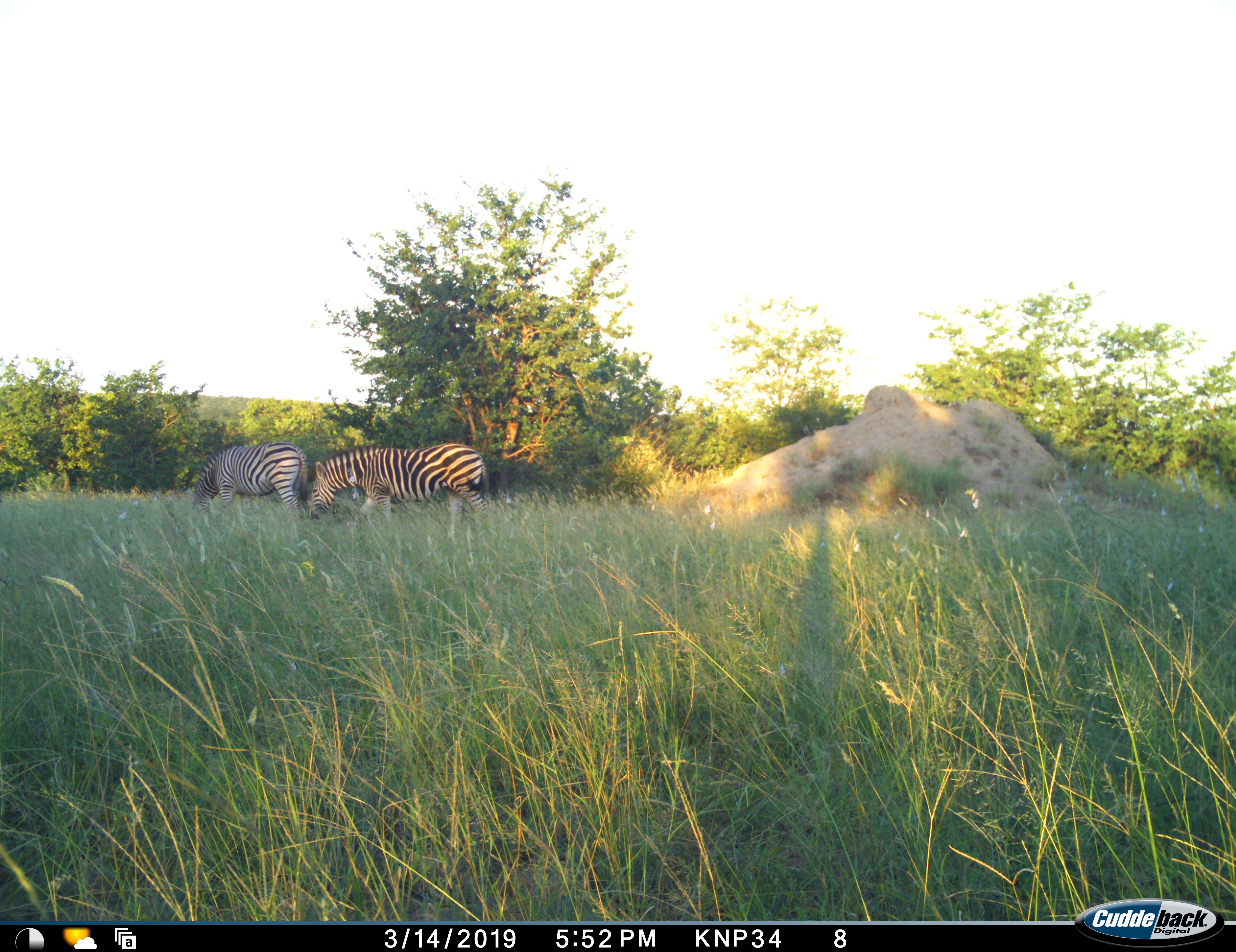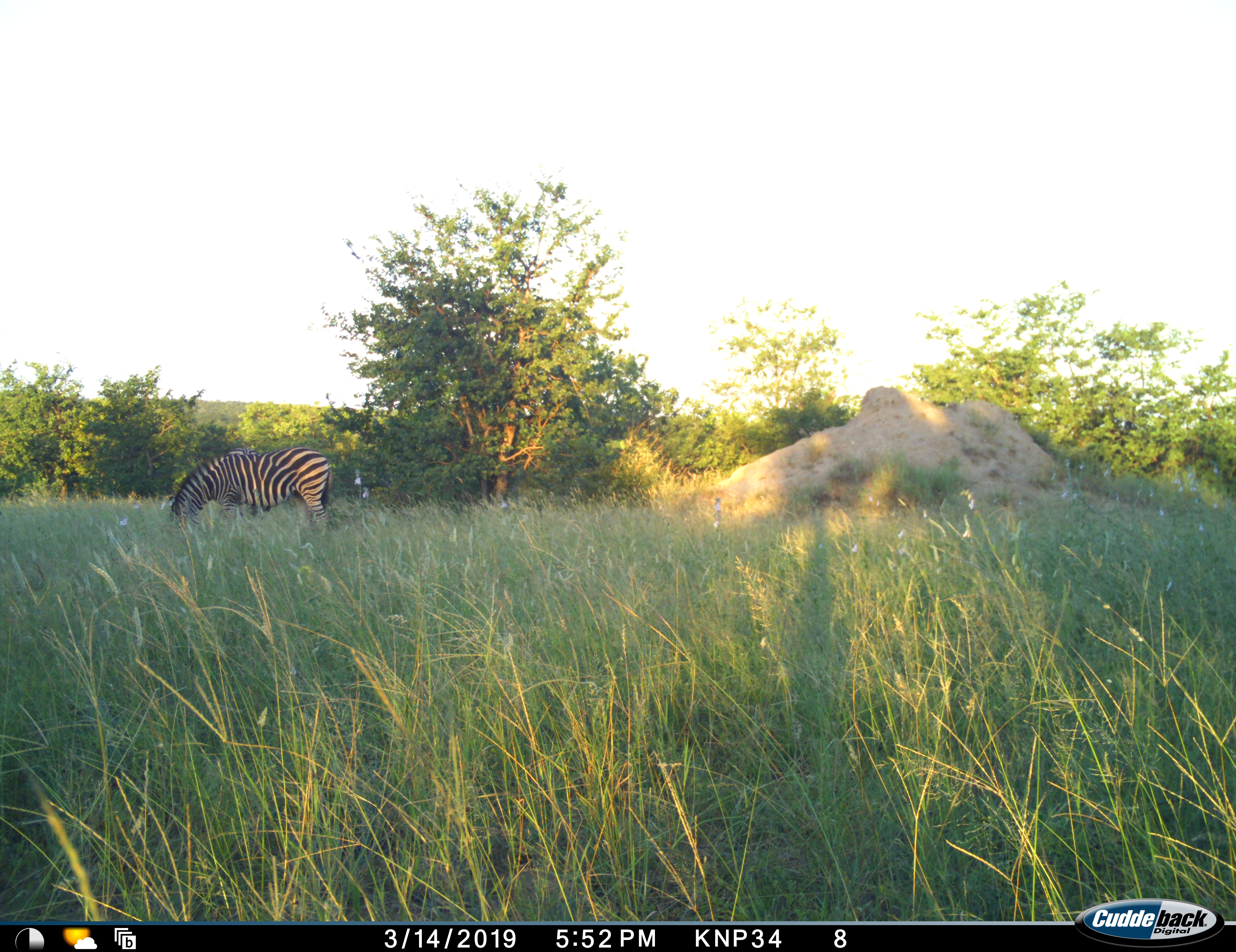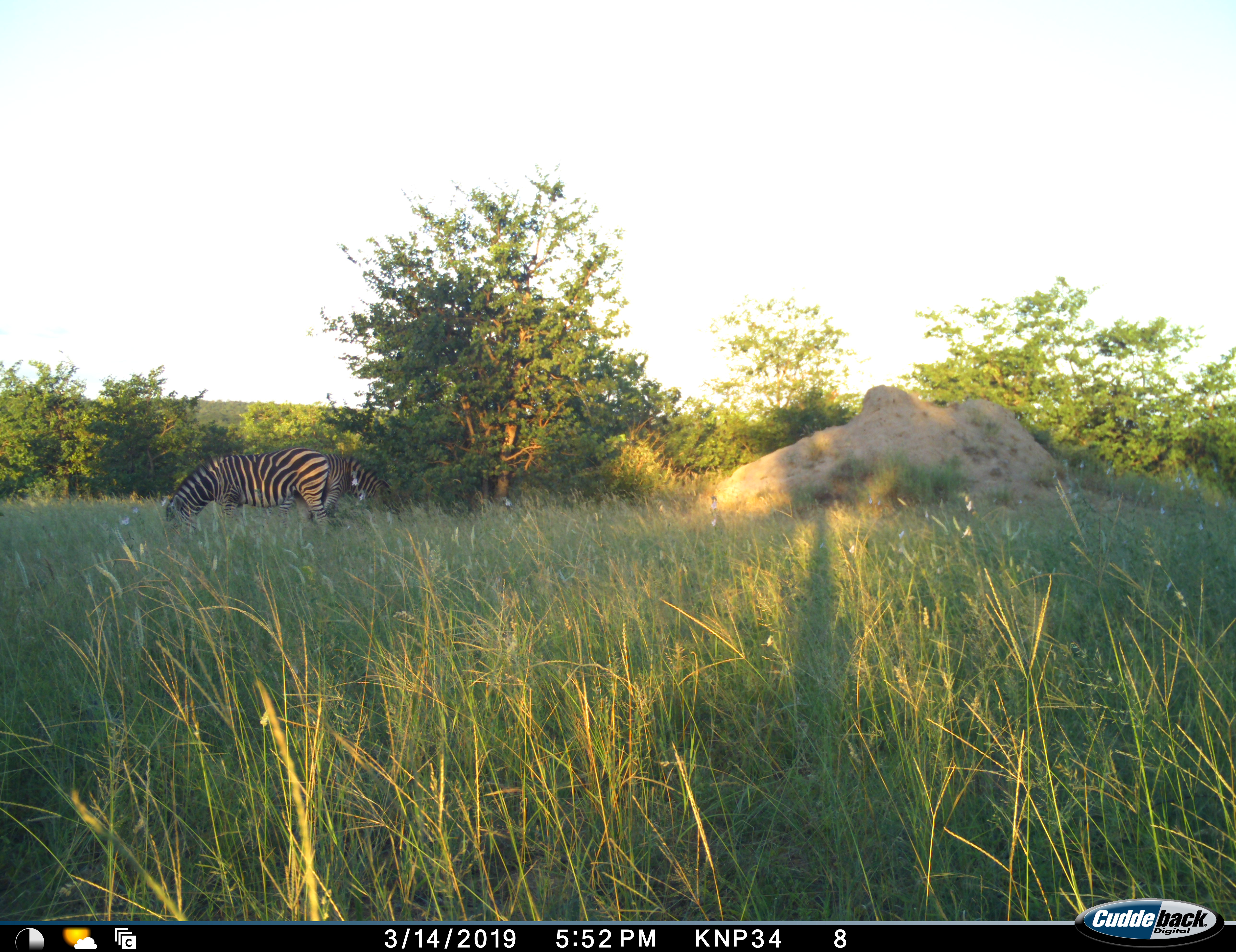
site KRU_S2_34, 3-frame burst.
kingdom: Animalia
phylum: Chordata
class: Mammalia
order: Perissodactyla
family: Equidae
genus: Equus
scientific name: Equus quagga burchellii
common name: burchell's zebra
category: zebraburchells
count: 2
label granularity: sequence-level